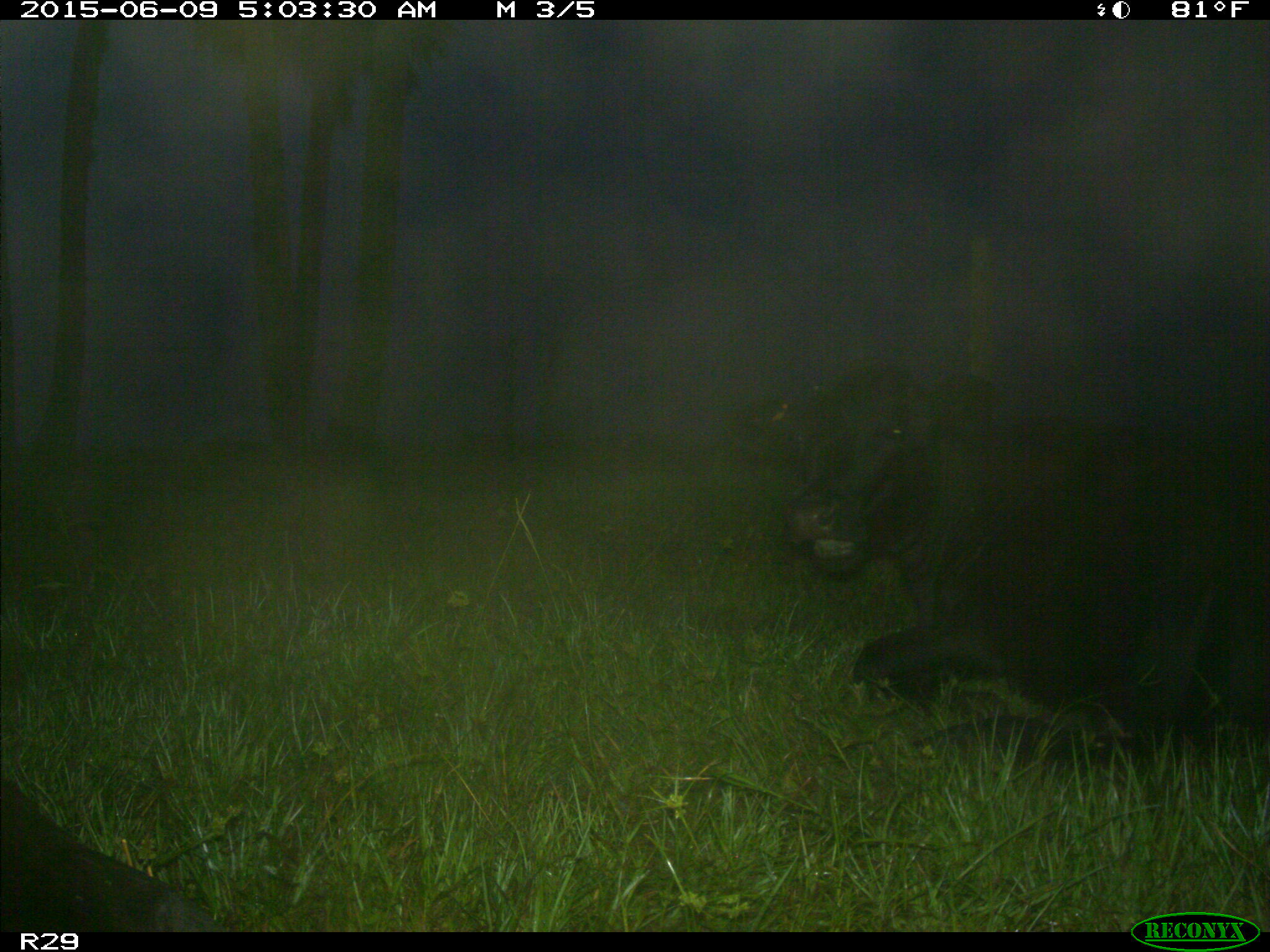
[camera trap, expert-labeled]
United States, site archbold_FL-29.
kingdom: Animalia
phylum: Chordata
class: Mammalia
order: Artiodactyla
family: Bovidae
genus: Bos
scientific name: Bos taurus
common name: domestic cow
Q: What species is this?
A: Bos taurus (domestic cow).